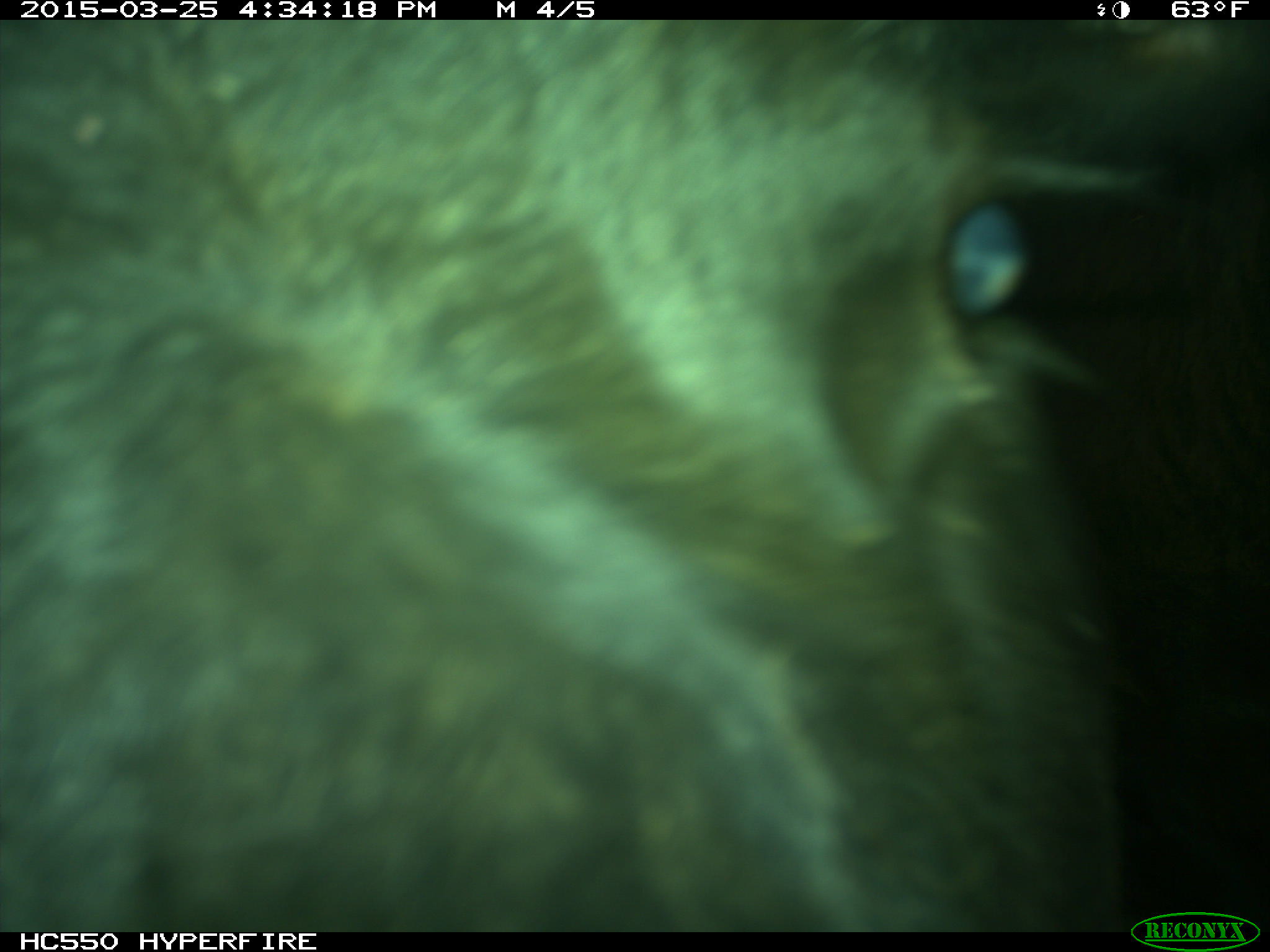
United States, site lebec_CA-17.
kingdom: Animalia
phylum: Chordata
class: Mammalia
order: Artiodactyla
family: Bovidae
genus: Bos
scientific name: Bos taurus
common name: domestic cow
Bos taurus (domestic cow).